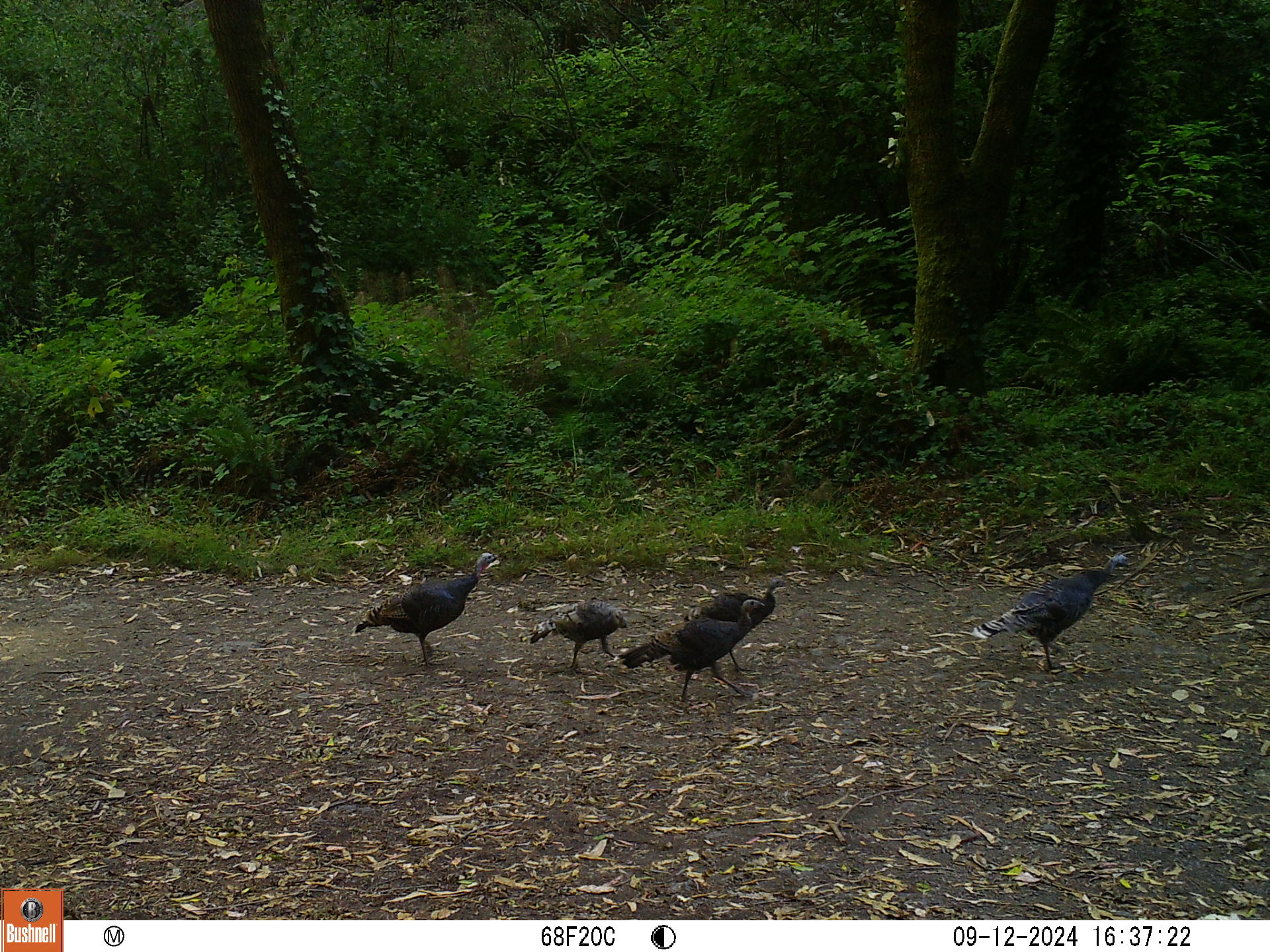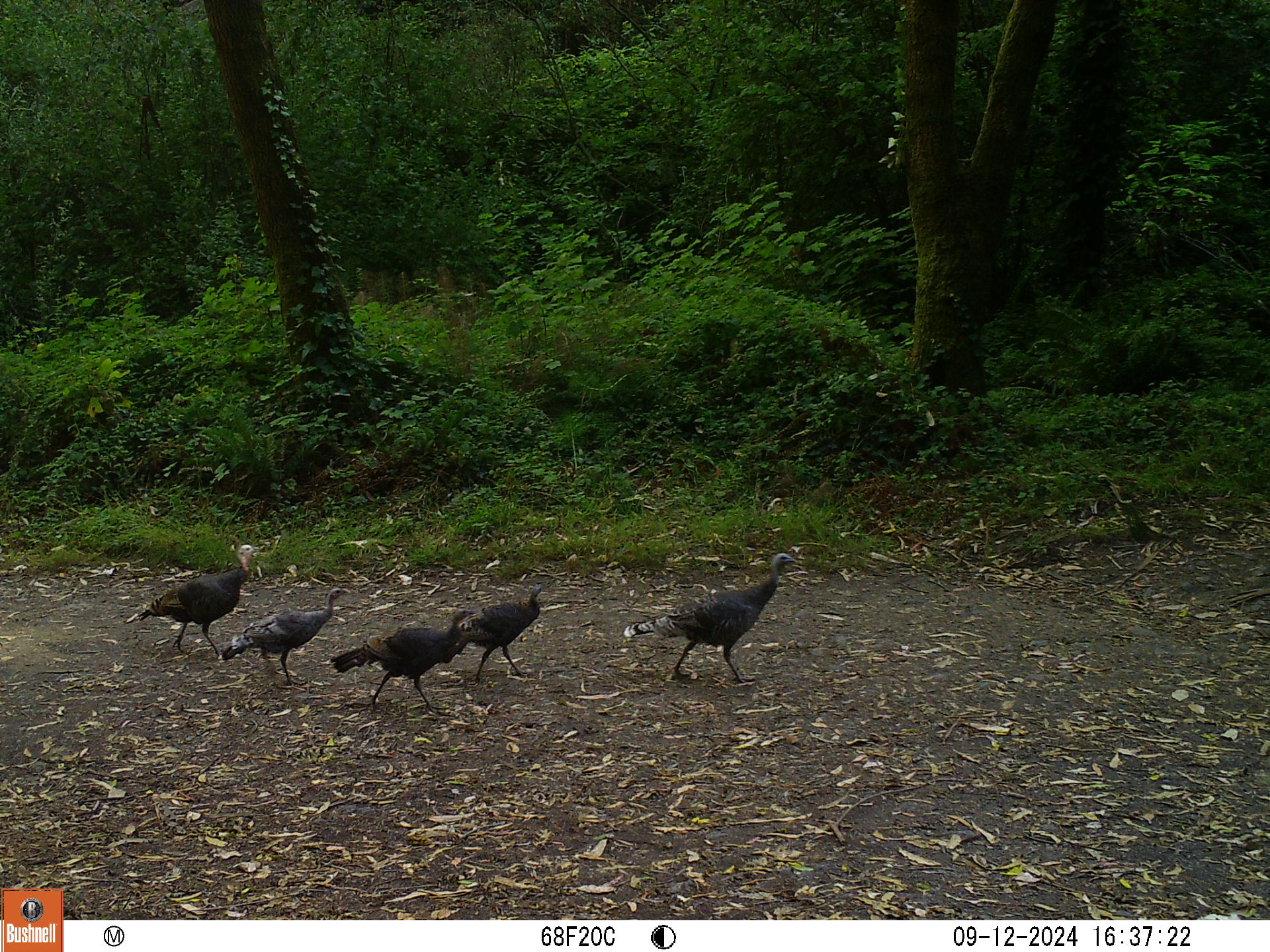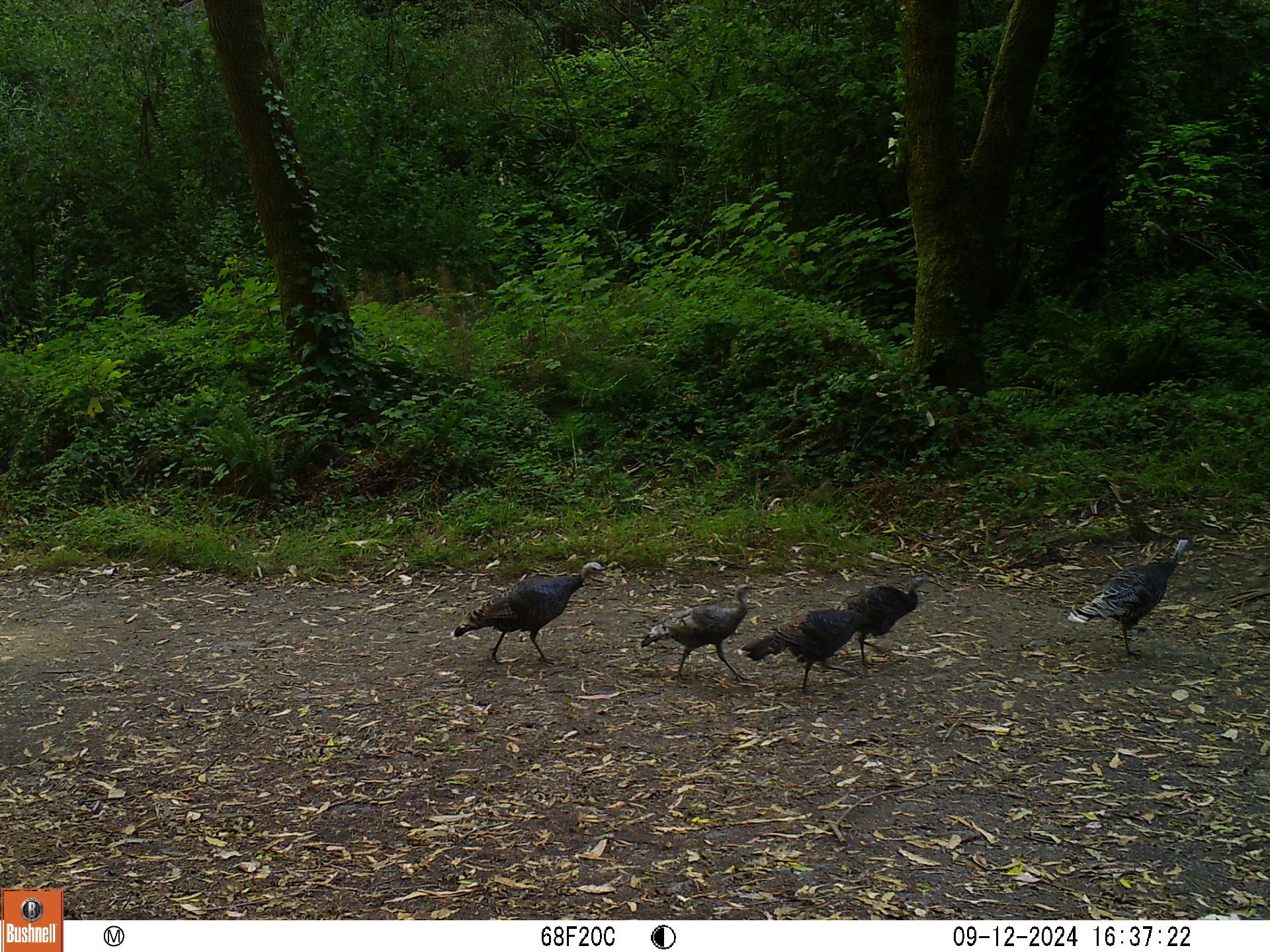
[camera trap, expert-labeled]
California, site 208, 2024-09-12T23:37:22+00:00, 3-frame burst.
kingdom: Animalia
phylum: Chordata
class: Aves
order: Galliformes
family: Phasianidae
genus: Meleagris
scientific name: Meleagris gallopavo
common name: turkey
Turkey (Meleagris gallopavo).